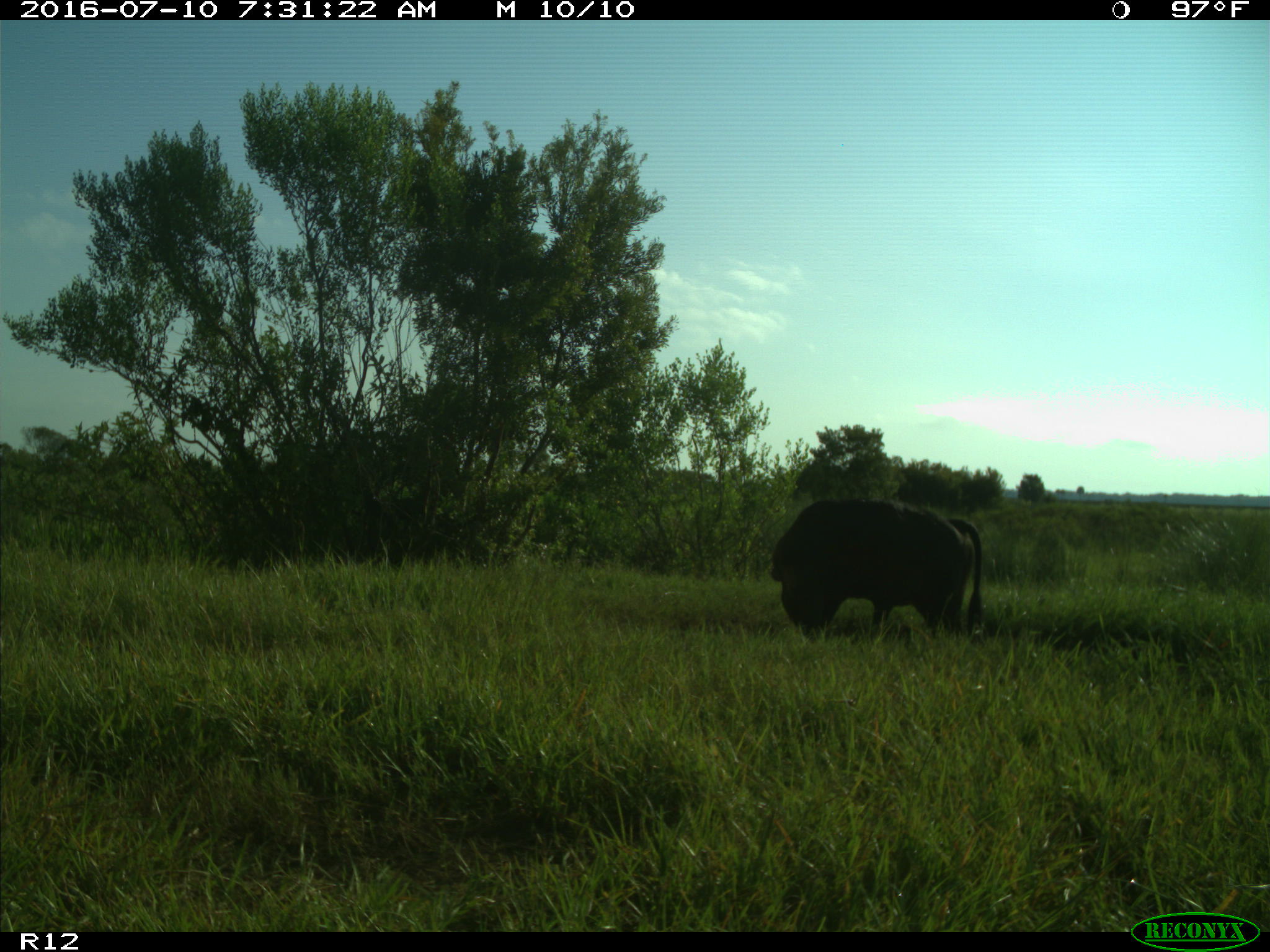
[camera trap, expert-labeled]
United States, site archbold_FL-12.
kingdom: Animalia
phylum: Chordata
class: Mammalia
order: Artiodactyla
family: Bovidae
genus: Bos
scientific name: Bos taurus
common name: domestic cow